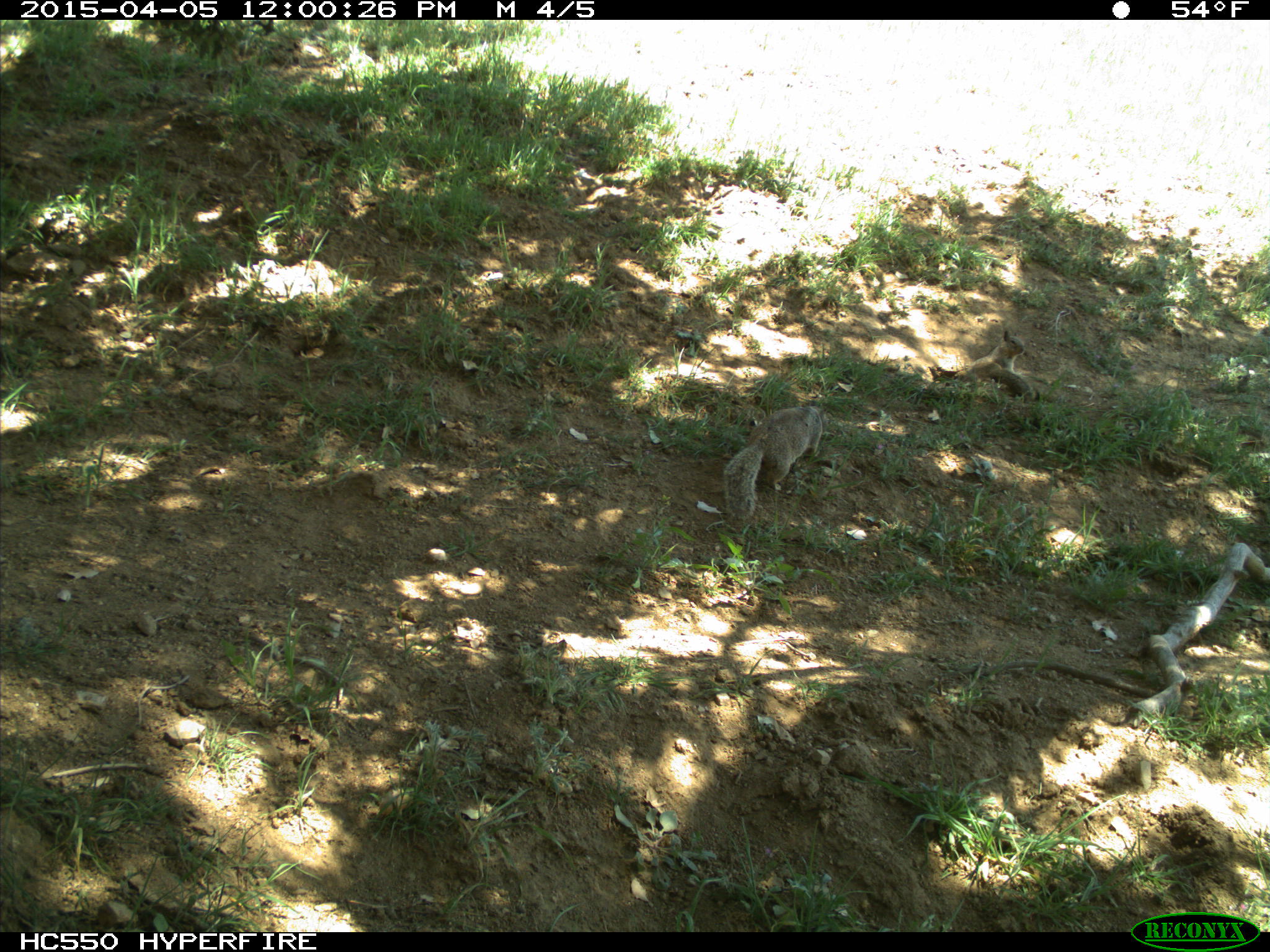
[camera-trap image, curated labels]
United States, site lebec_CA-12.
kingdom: Animalia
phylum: Chordata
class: Mammalia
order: Rodentia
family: Sciuridae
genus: Otospermophilus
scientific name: Otospermophilus beecheyi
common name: california ground squirrel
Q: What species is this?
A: Otospermophilus beecheyi (california ground squirrel).